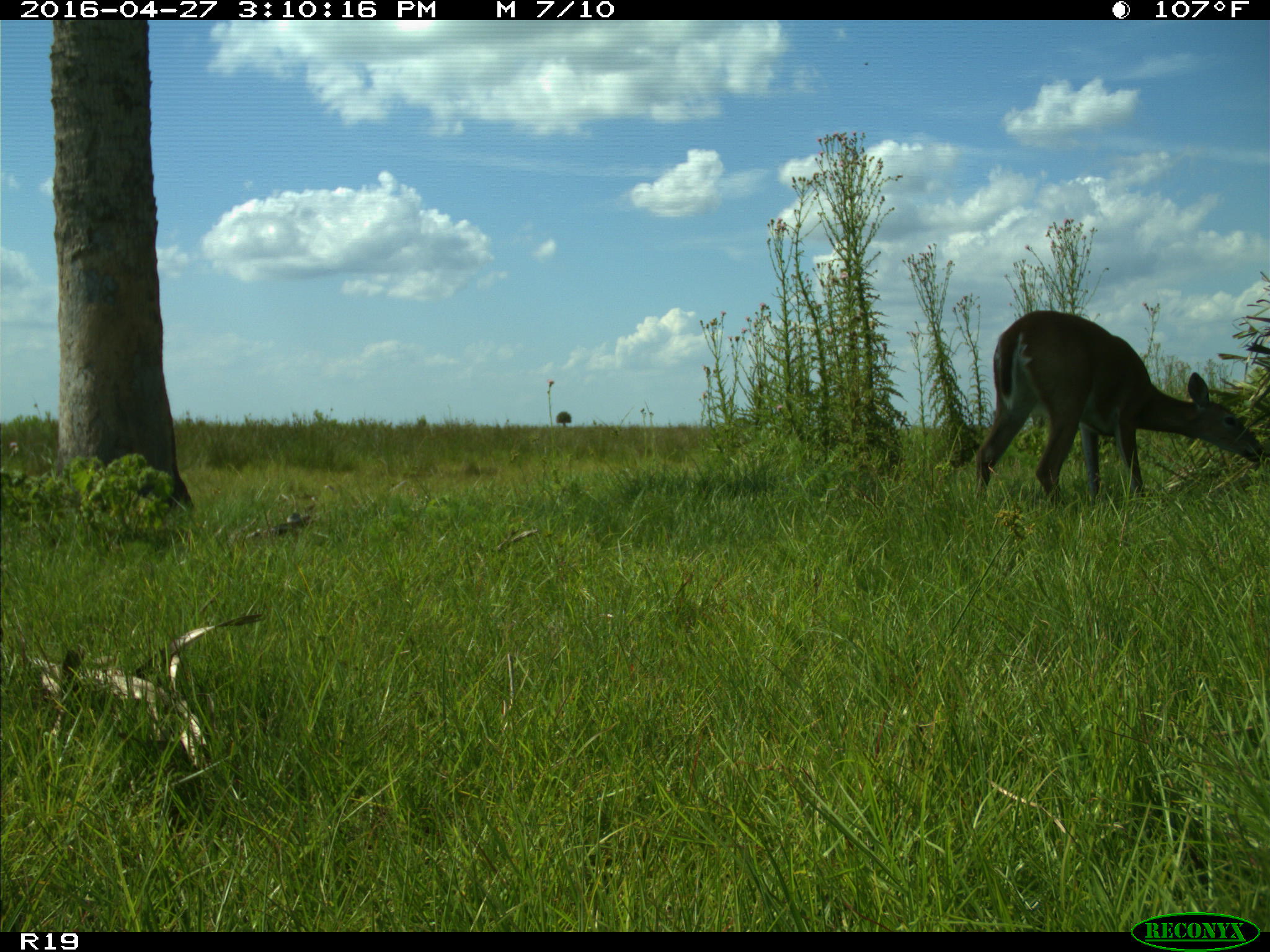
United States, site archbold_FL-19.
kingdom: Animalia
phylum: Chordata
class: Mammalia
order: Artiodactyla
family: Cervidae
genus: Odocoileus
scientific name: Odocoileus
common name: deer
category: unidentified deer